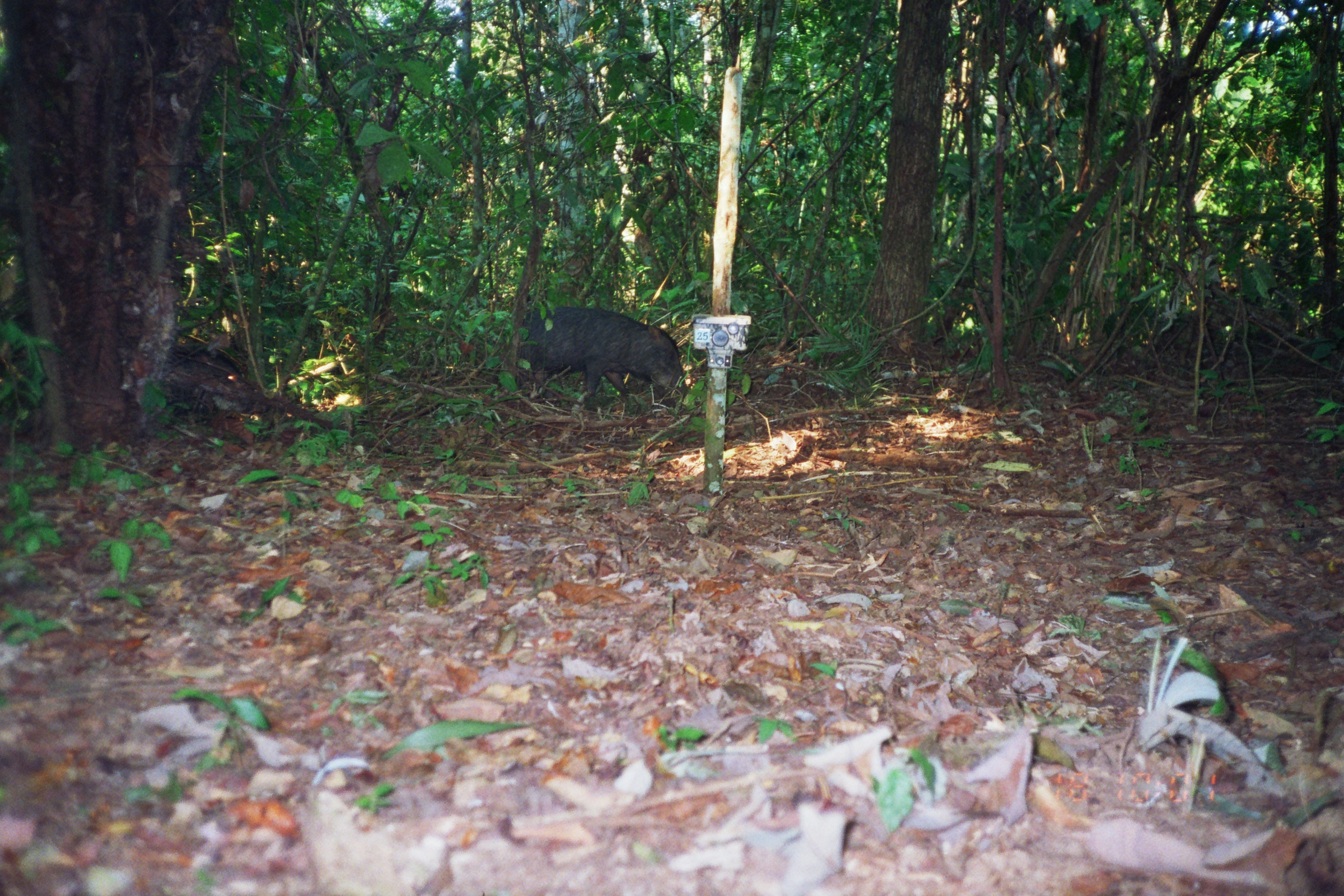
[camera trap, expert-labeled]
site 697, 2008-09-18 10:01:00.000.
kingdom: Animalia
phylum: Chordata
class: Mammalia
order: Artiodactyla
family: Tayassuidae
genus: Tayassu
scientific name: Tayassu pecari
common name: white-lipped peccary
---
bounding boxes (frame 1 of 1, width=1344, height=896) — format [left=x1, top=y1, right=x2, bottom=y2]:
tayassu pecari: [left=512, top=305, right=688, bottom=412]; [left=165, top=343, right=248, bottom=410]